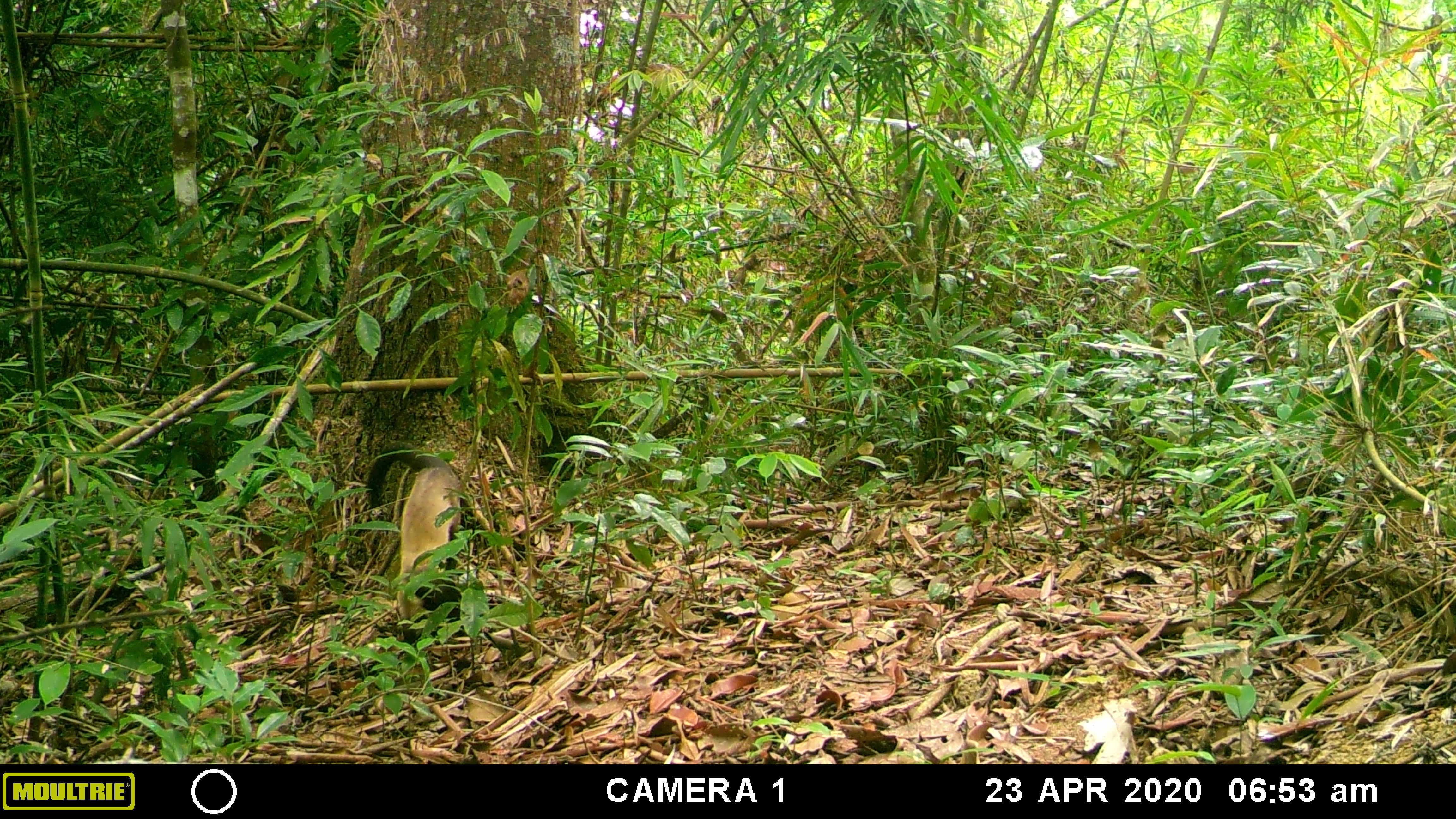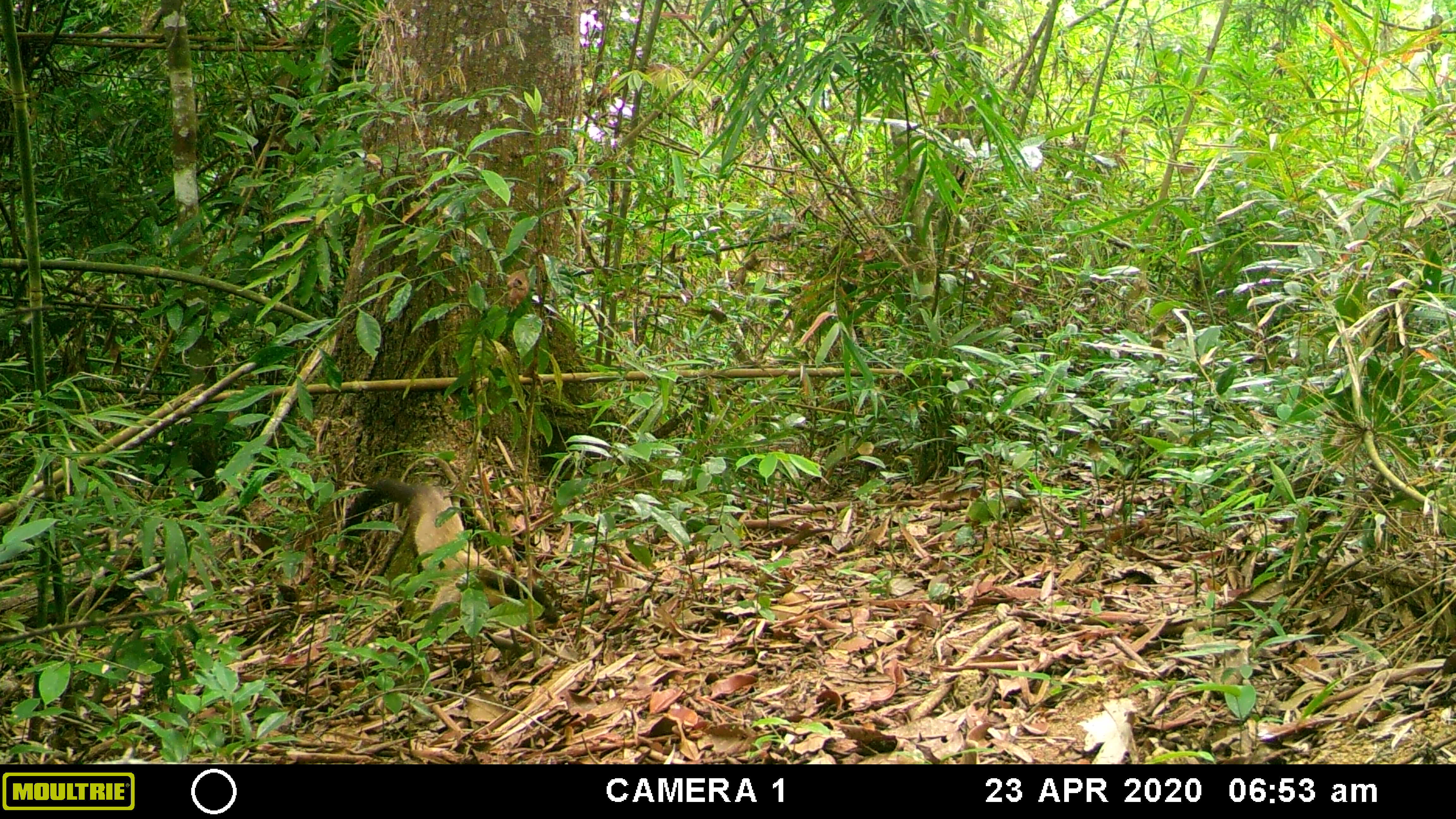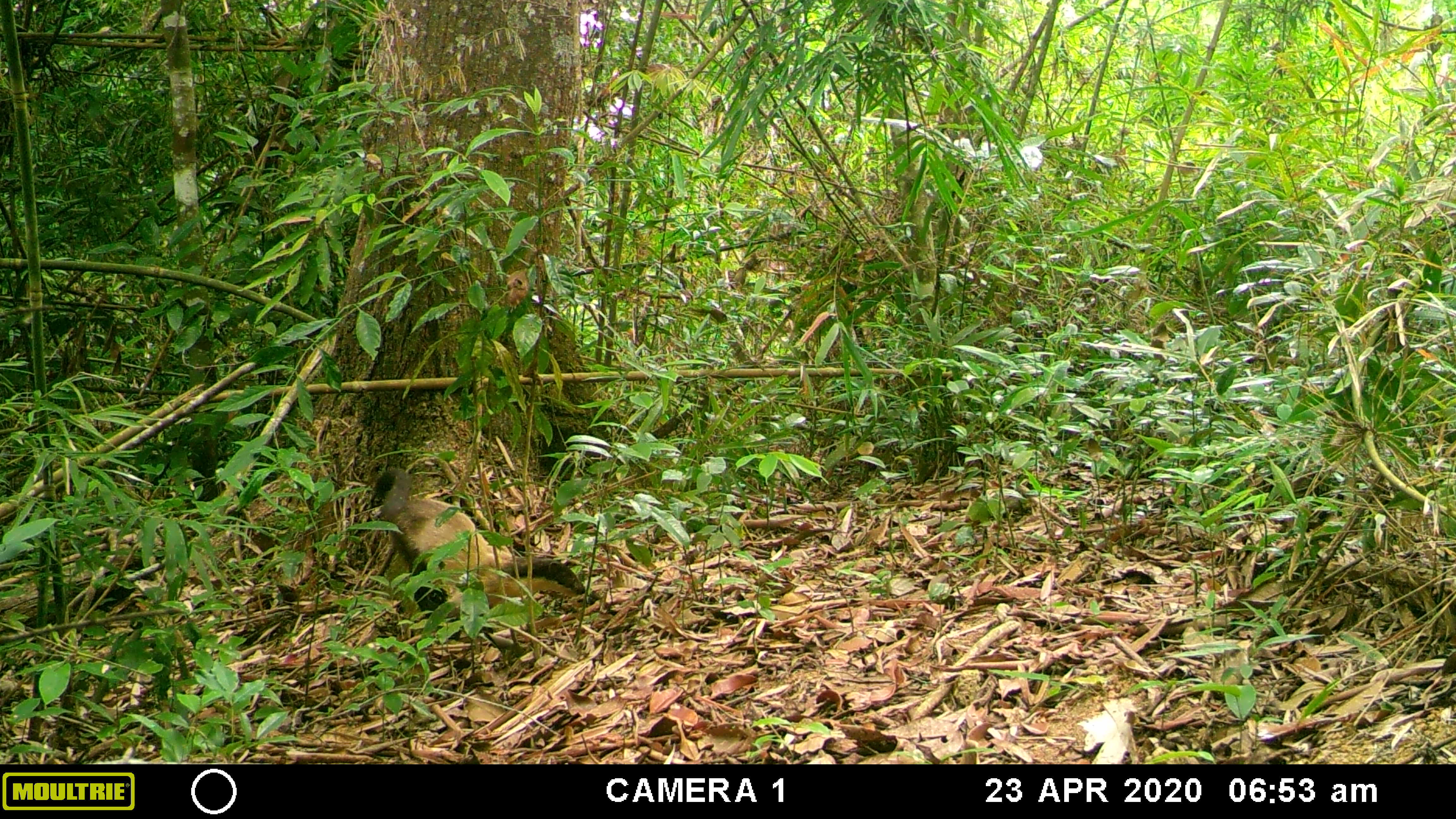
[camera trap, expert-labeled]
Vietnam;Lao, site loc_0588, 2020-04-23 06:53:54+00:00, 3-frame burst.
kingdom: Animalia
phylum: Chordata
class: Mammalia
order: Carnivora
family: Mustelidae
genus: Martes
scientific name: Martes flavigula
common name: yellow-throated marten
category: yellow throated marten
Yellow throated marten (yellow-throated marten) (Martes flavigula). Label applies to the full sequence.